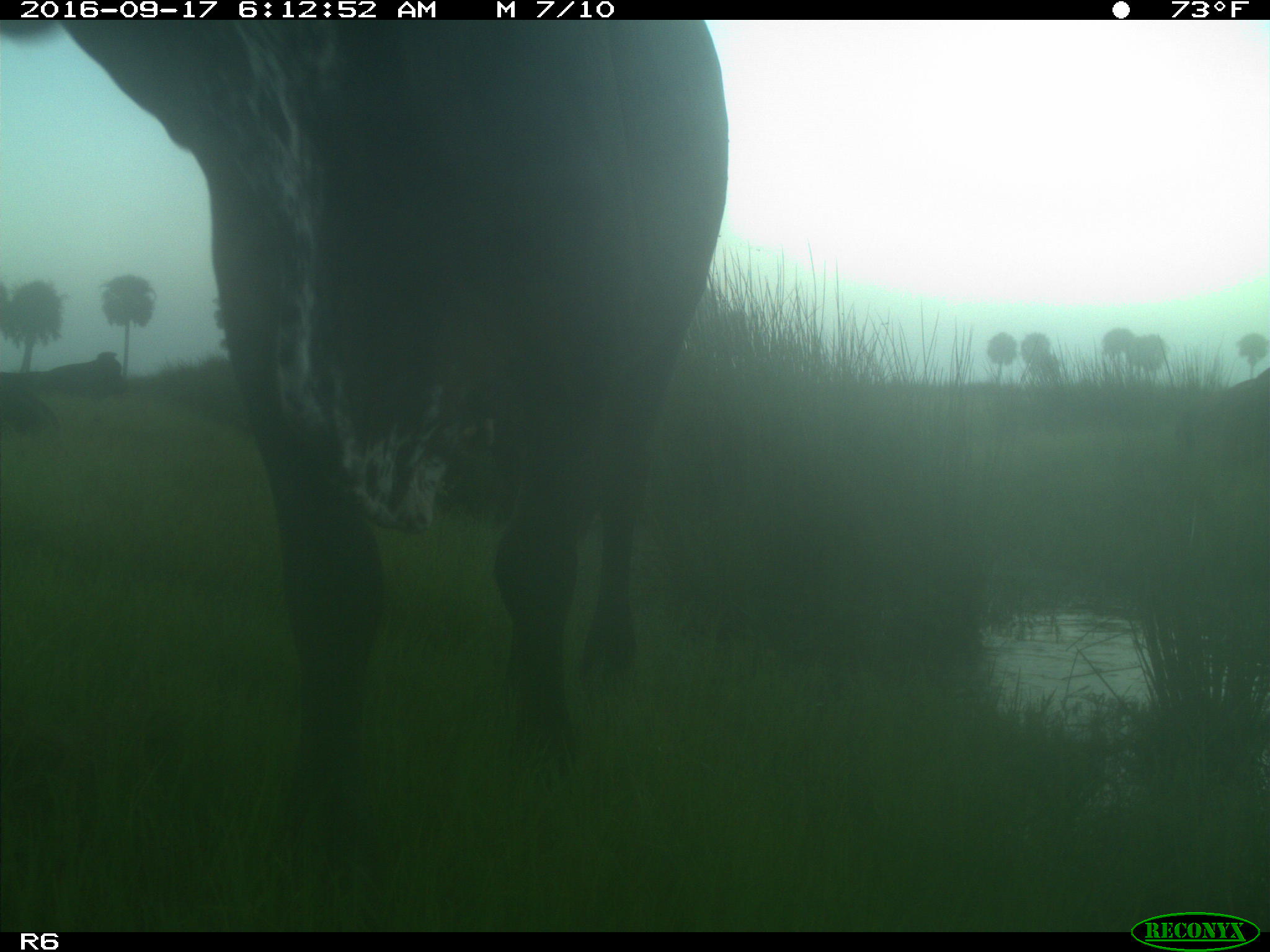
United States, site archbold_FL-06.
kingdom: Animalia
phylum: Chordata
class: Mammalia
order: Artiodactyla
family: Bovidae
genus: Bos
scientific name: Bos taurus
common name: domestic cow